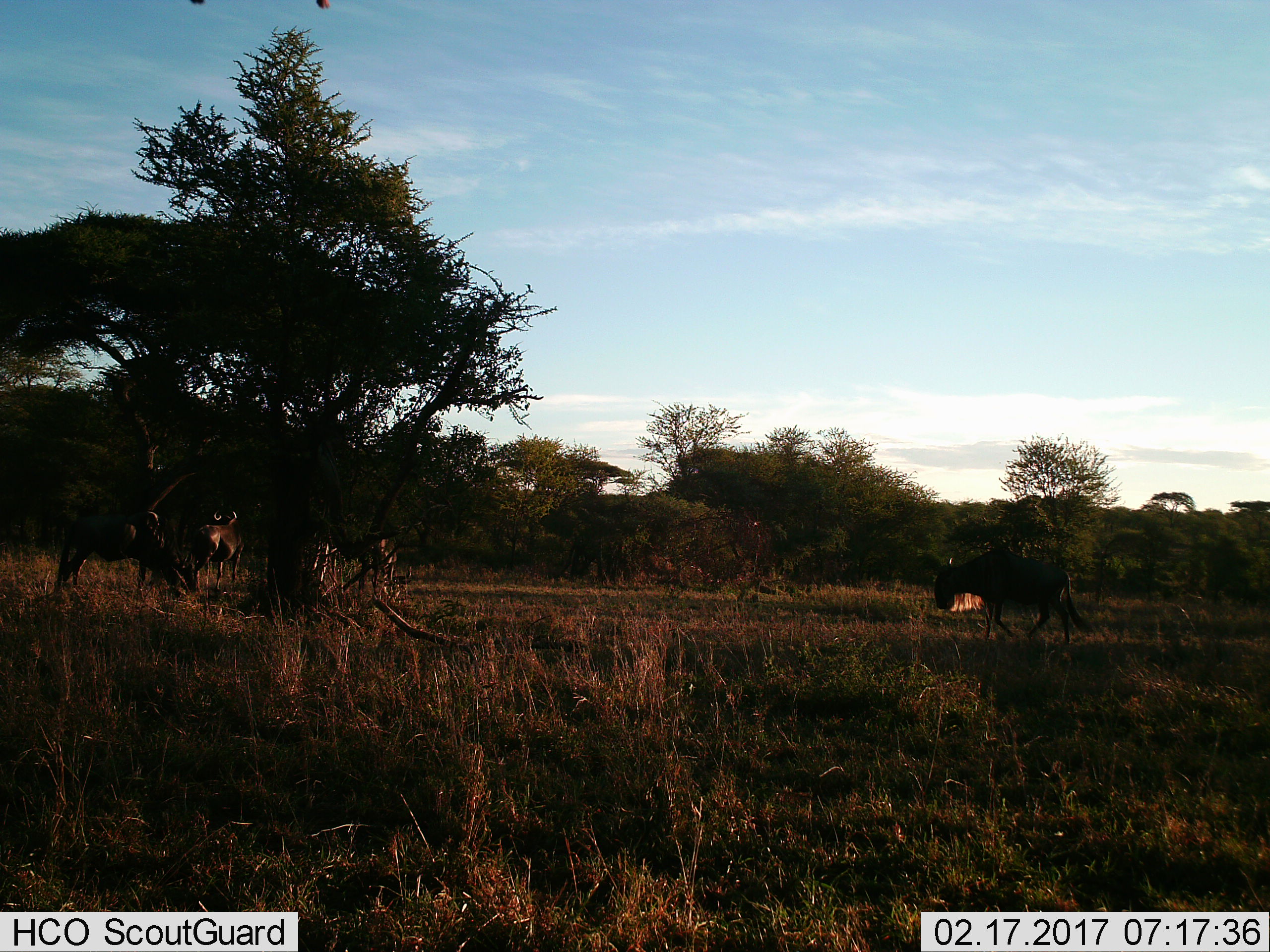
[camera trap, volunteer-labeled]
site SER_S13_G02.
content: unidentified animal